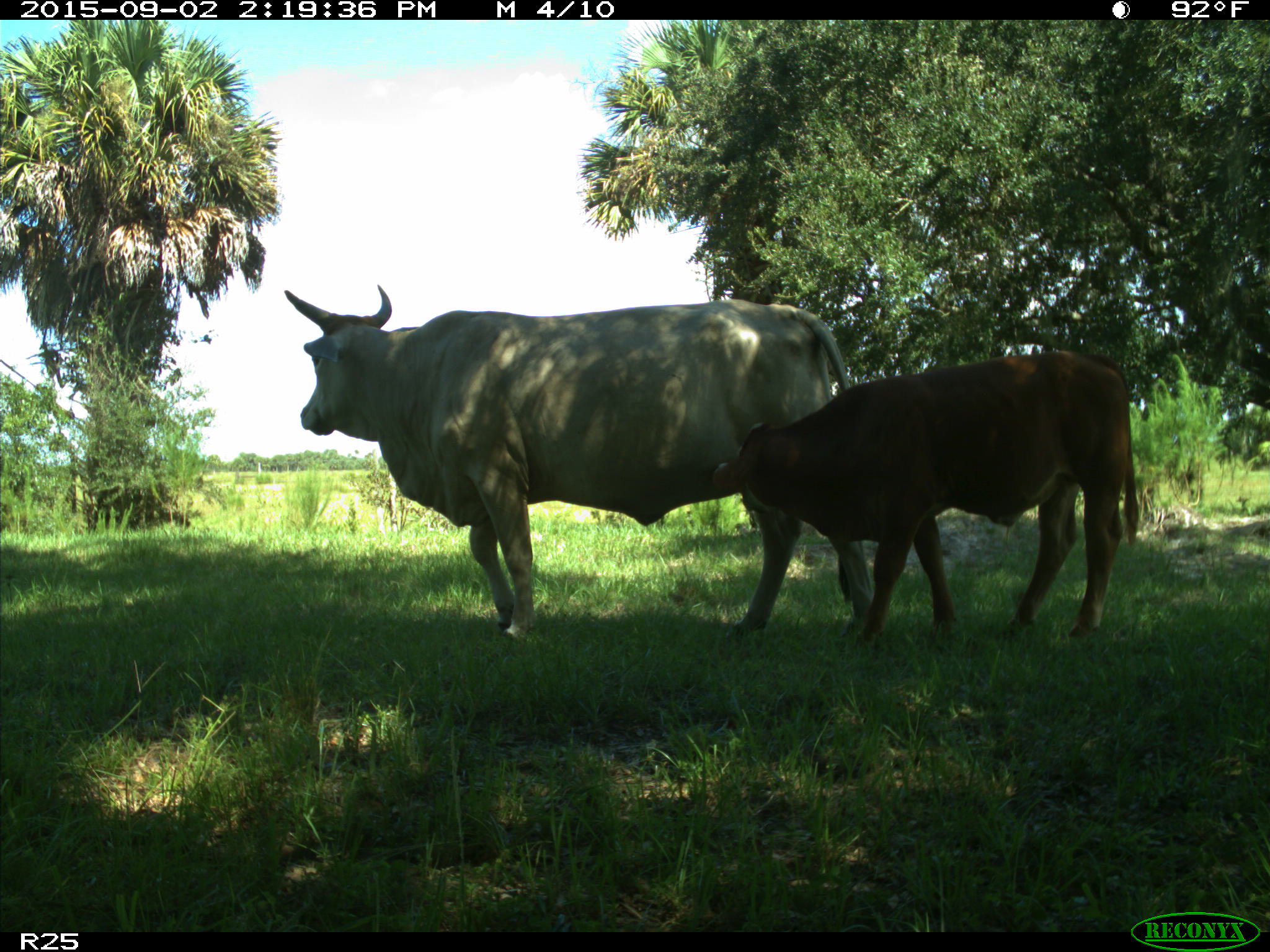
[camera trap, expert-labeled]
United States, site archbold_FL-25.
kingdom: Animalia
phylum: Chordata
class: Mammalia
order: Artiodactyla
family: Bovidae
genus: Bos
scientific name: Bos taurus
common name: domestic cow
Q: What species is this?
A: Bos taurus (domestic cow).